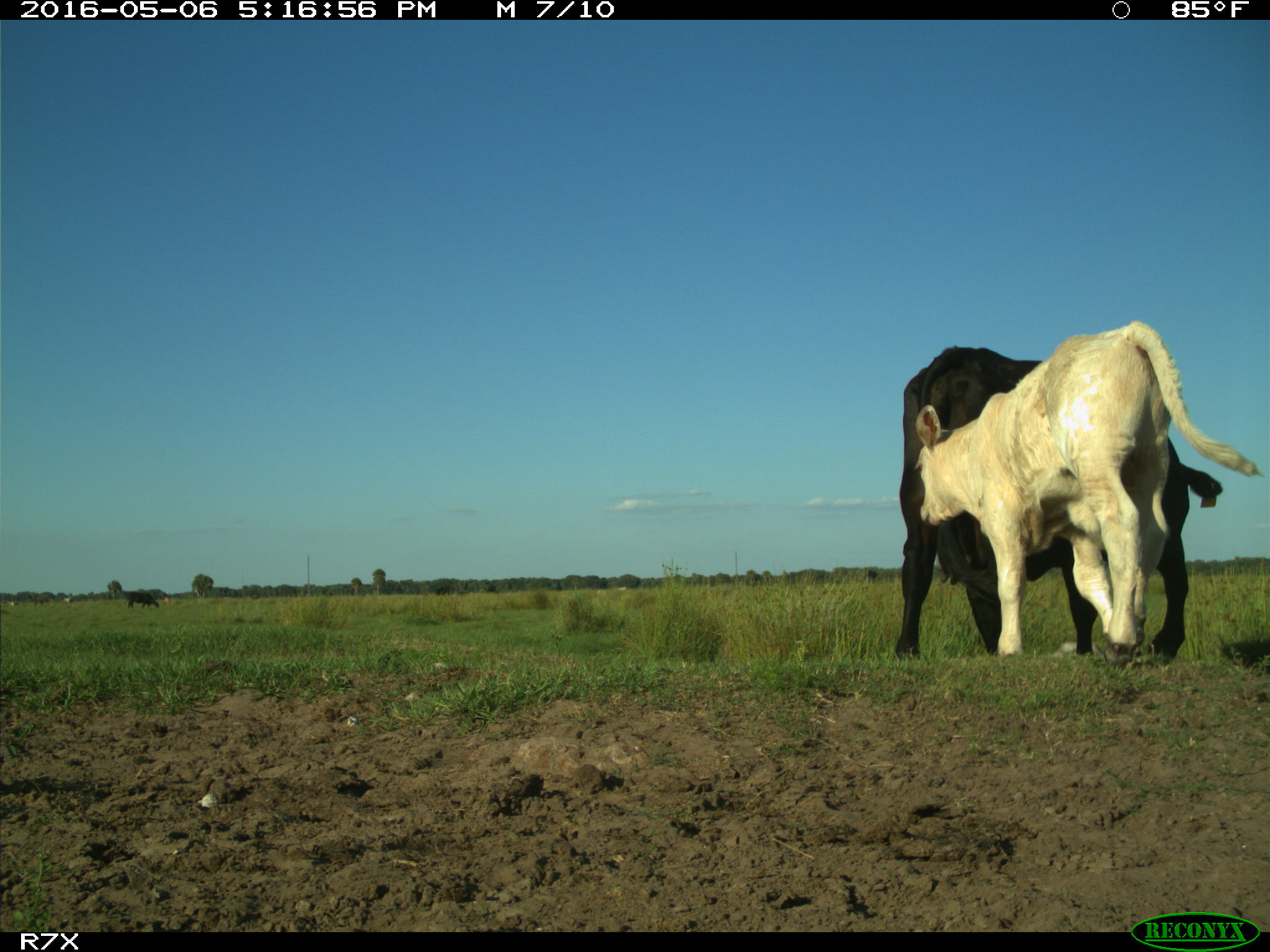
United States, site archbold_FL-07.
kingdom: Animalia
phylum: Chordata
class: Mammalia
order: Artiodactyla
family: Bovidae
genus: Bos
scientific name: Bos taurus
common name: domestic cow